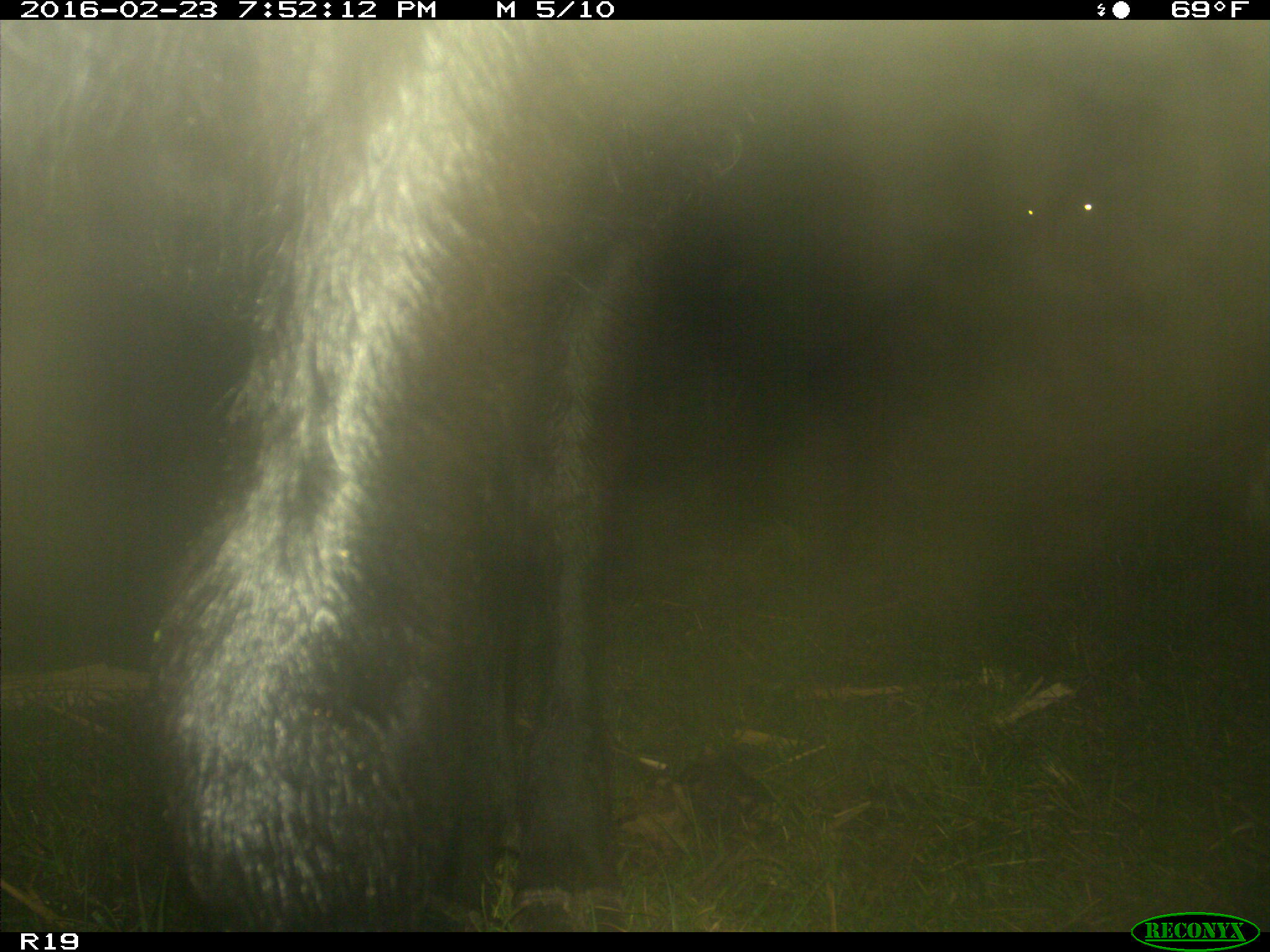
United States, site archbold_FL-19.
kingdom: Animalia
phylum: Chordata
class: Mammalia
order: Artiodactyla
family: Bovidae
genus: Bos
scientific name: Bos taurus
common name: domestic cow